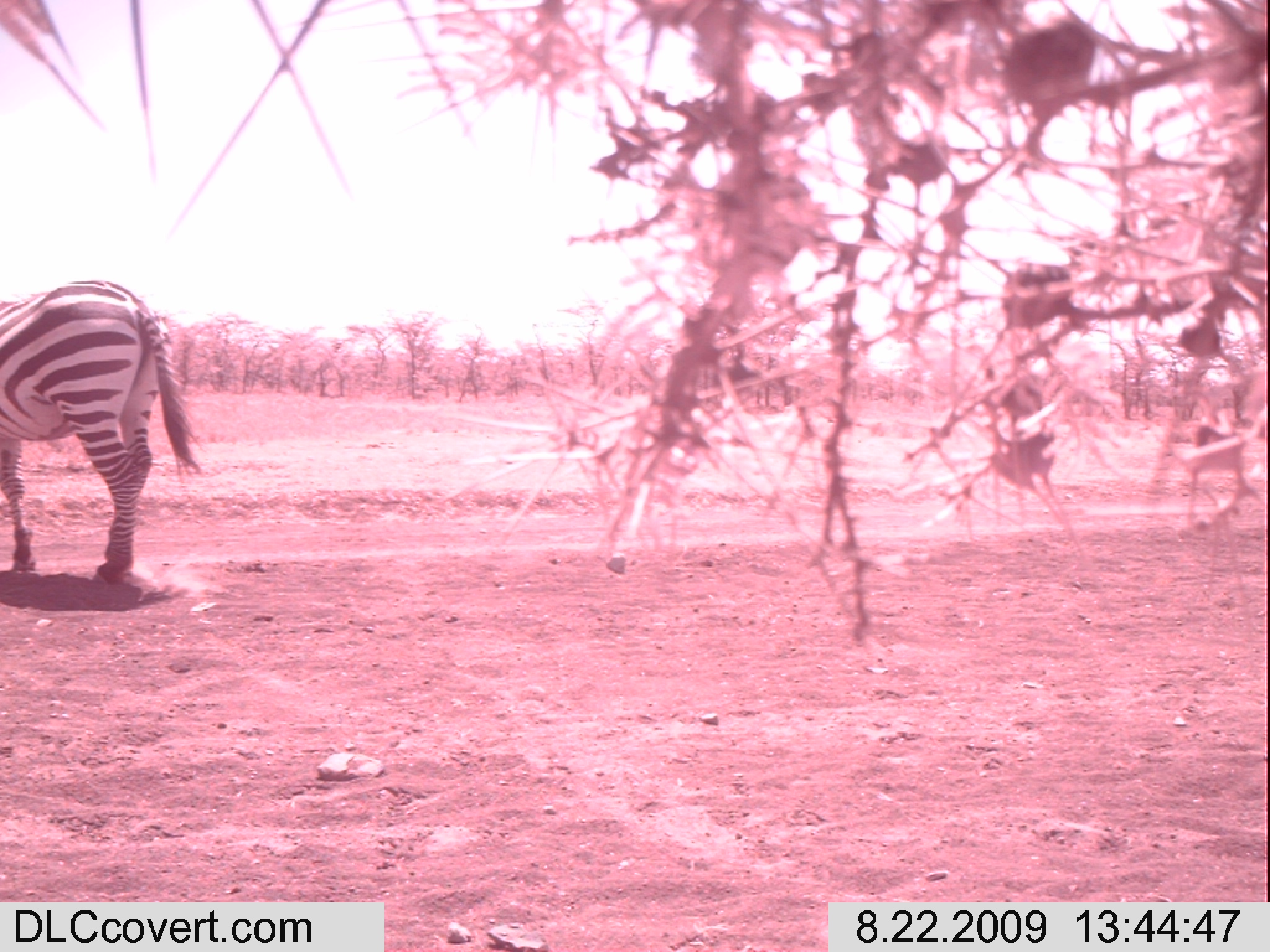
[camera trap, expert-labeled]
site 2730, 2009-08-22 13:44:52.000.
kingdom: Animalia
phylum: Chordata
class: Mammalia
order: Perissodactyla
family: Equidae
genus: Equus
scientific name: Equus quagga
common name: plains zebra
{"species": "Equus quagga (plains zebra)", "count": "1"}